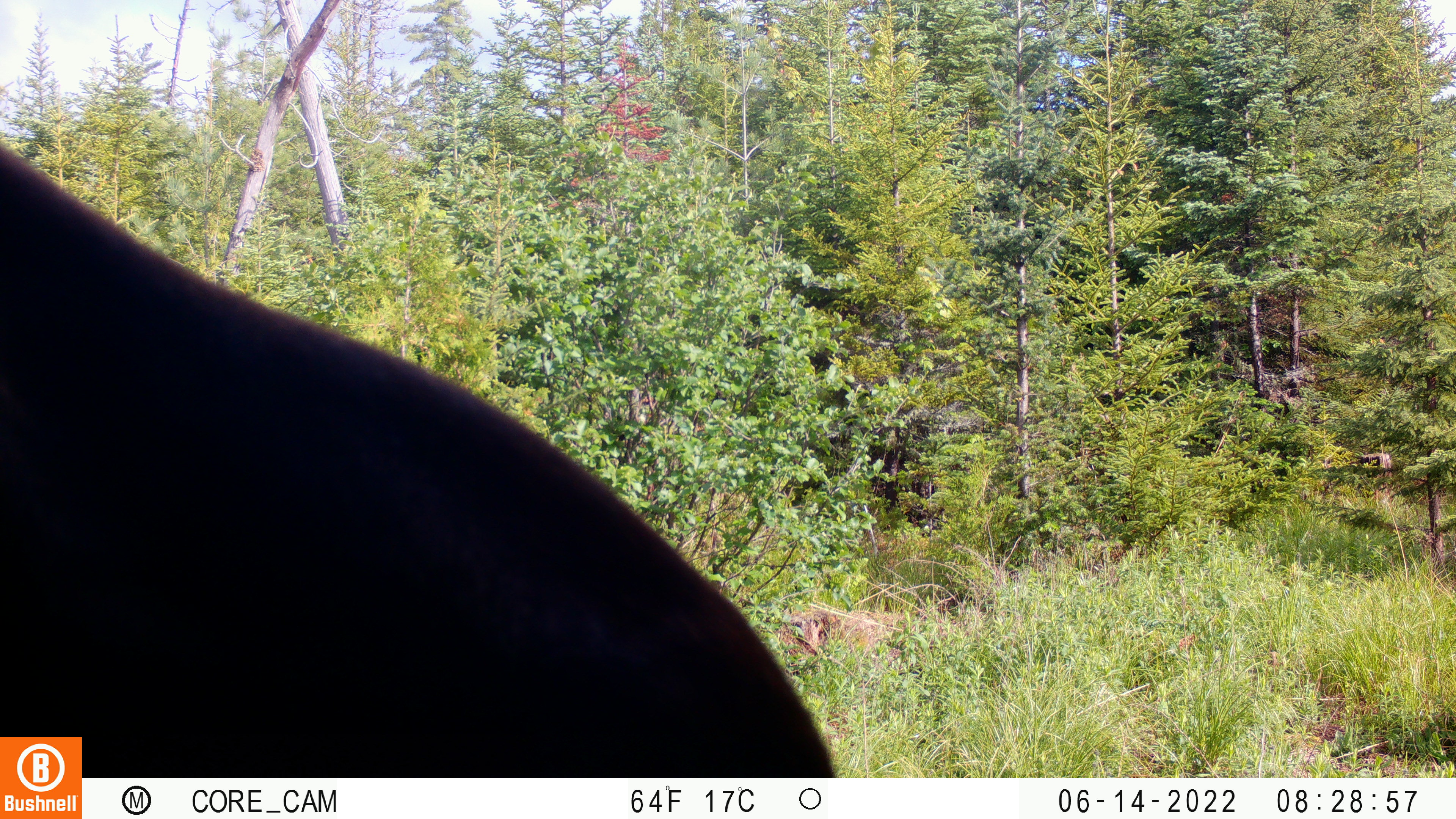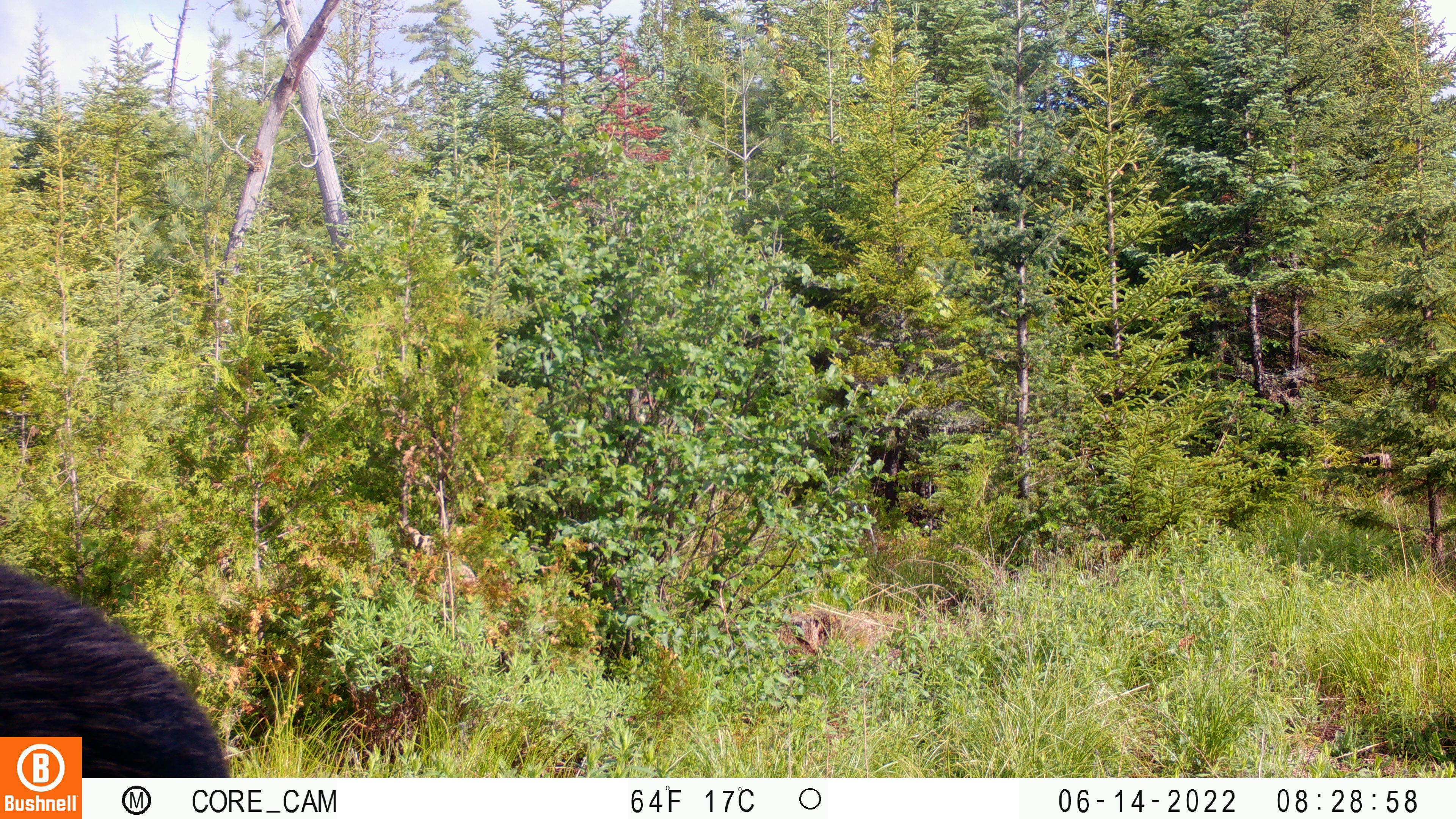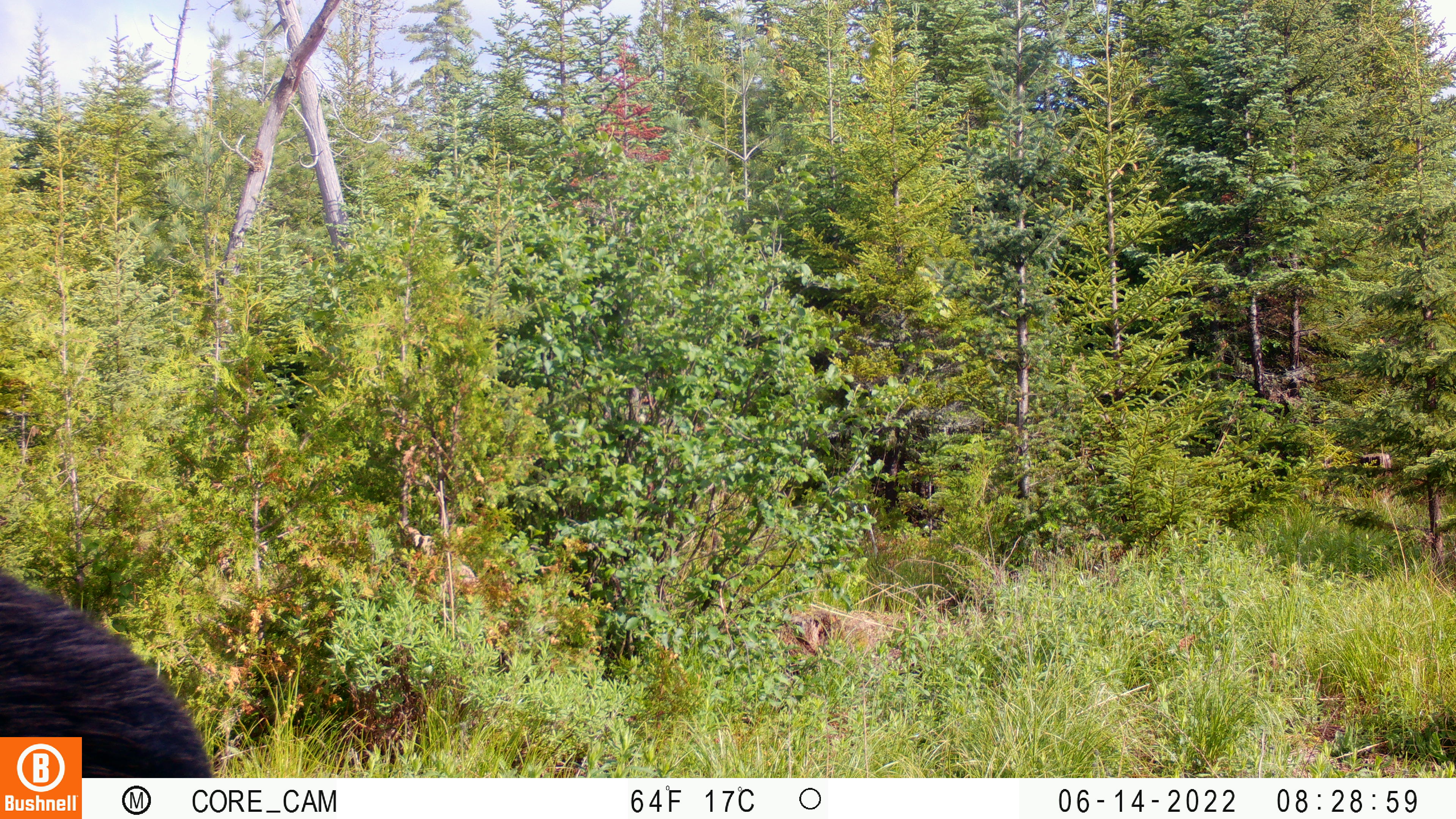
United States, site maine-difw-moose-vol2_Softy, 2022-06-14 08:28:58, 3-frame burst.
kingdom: Animalia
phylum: Chordata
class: Mammalia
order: Artiodactyla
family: Cervidae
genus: Alces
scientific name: Alces alces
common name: moose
Moose (Alces alces).